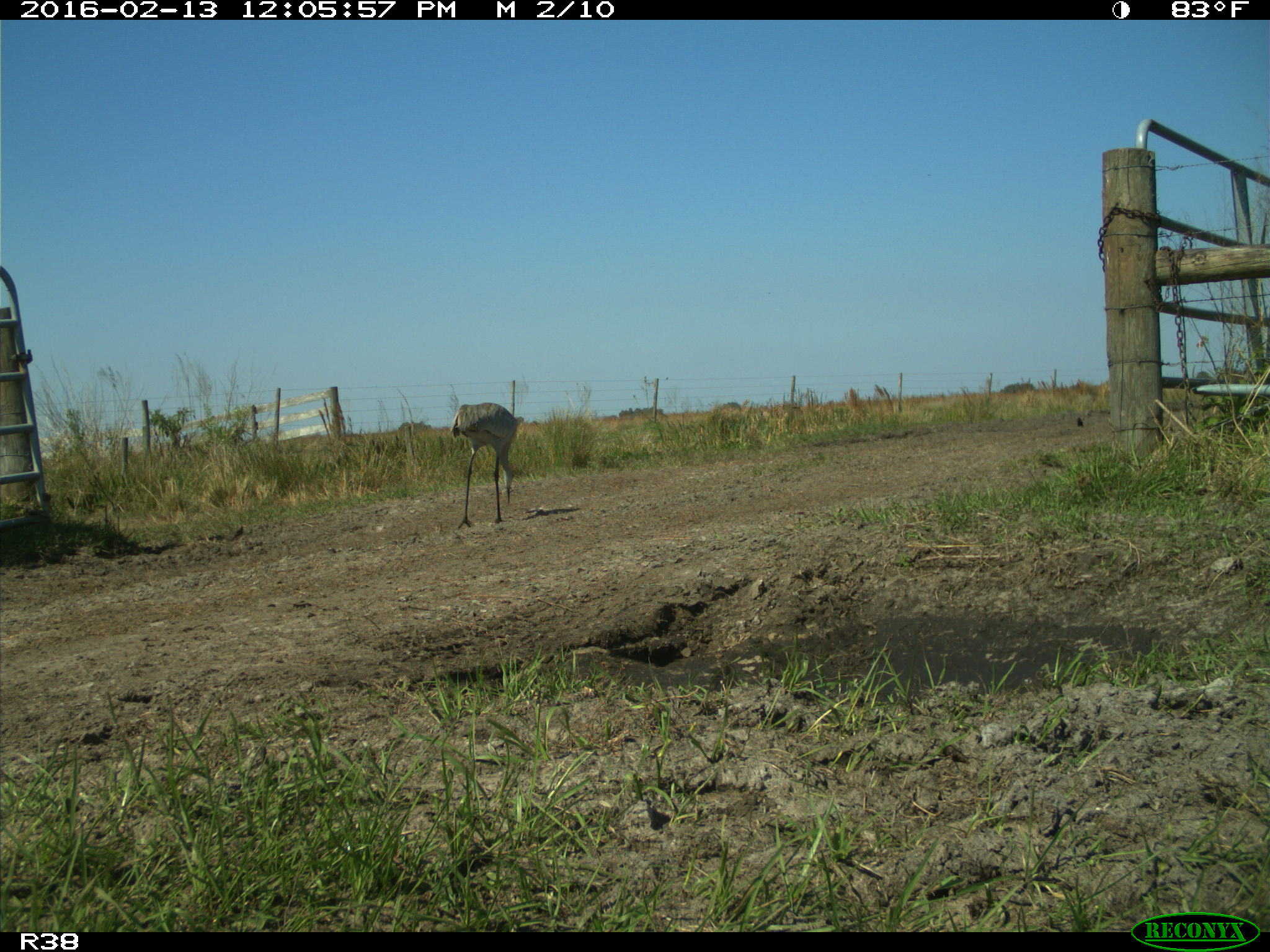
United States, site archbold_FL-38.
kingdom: Animalia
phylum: Chordata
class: Aves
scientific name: Aves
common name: birds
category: unidentified bird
Unidentified bird (birds) (Aves).